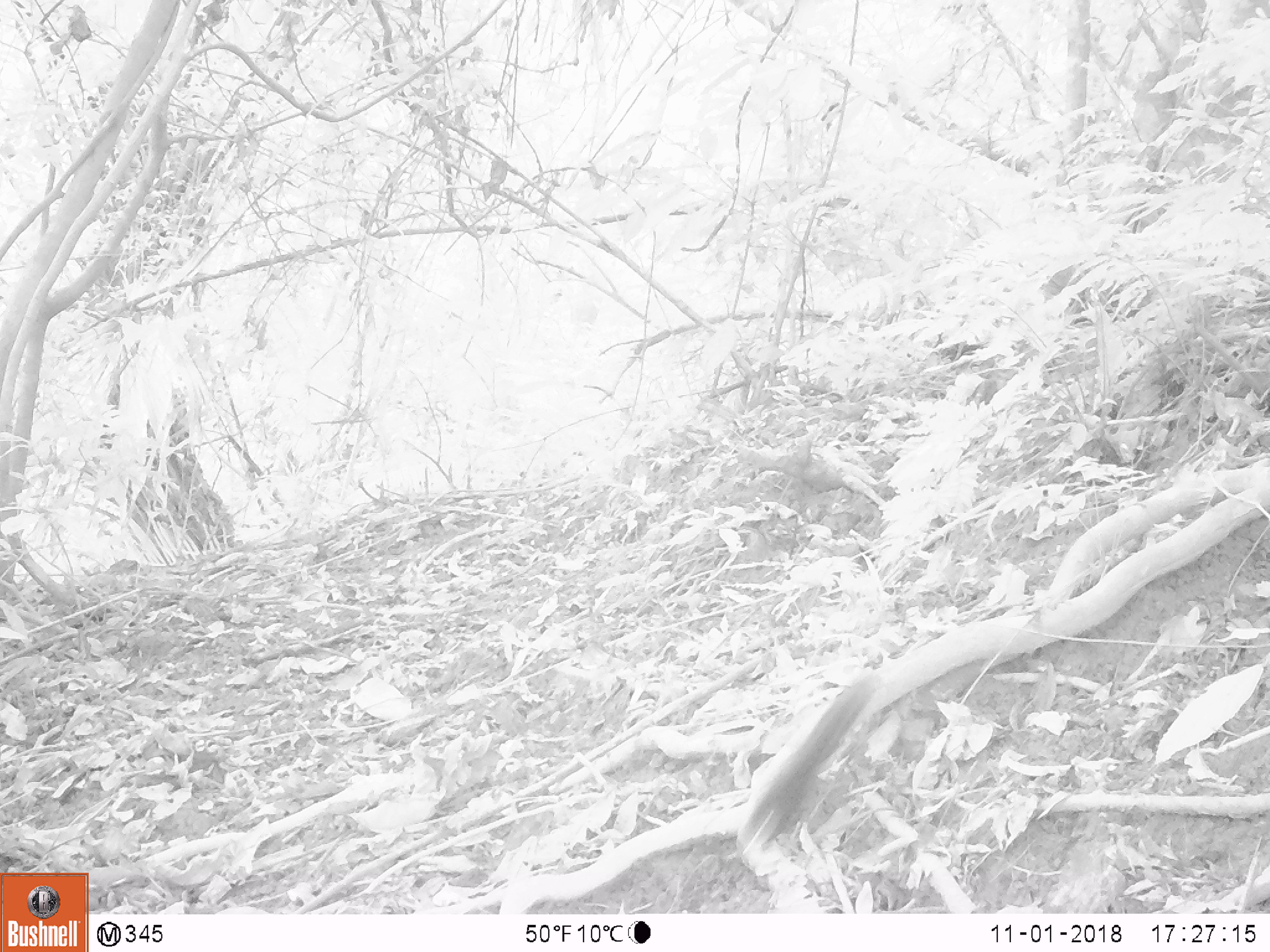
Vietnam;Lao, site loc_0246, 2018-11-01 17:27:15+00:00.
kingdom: Animalia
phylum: Chordata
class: Mammalia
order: Rodentia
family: Sciuridae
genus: Dremomys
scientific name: Dremomys rufigenis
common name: red-cheeked squirrel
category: red cheeked squirrel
Red cheeked squirrel (red-cheeked squirrel) (Dremomys rufigenis). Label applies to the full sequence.